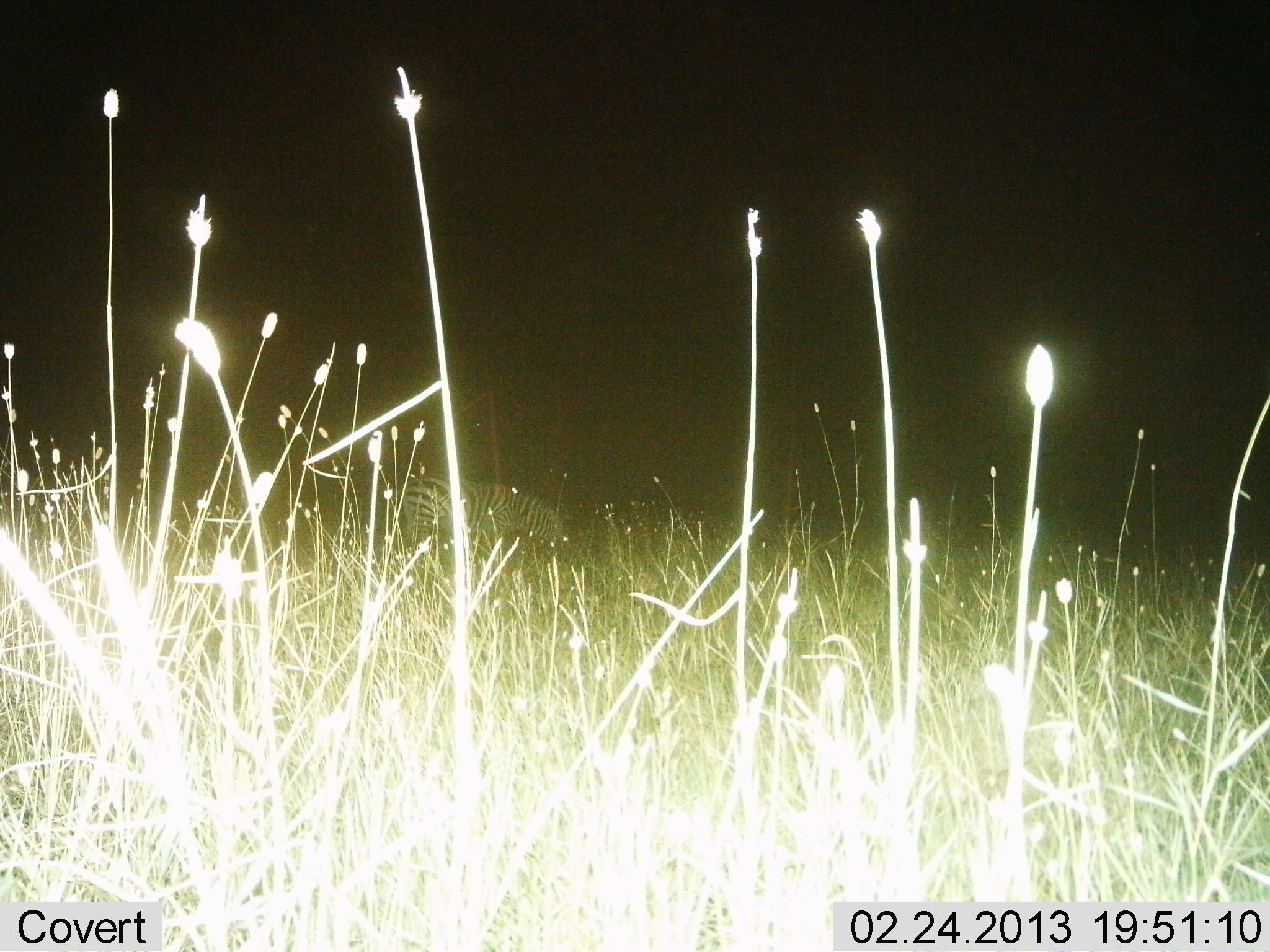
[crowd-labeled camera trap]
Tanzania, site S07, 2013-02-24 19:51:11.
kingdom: Animalia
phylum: Chordata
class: Mammalia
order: Perissodactyla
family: Equidae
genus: Equus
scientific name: Equus quagga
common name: plains zebra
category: zebra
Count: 1.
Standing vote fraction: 55%.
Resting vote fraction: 0%.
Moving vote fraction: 14%.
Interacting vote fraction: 0%.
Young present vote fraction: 0%.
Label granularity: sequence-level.